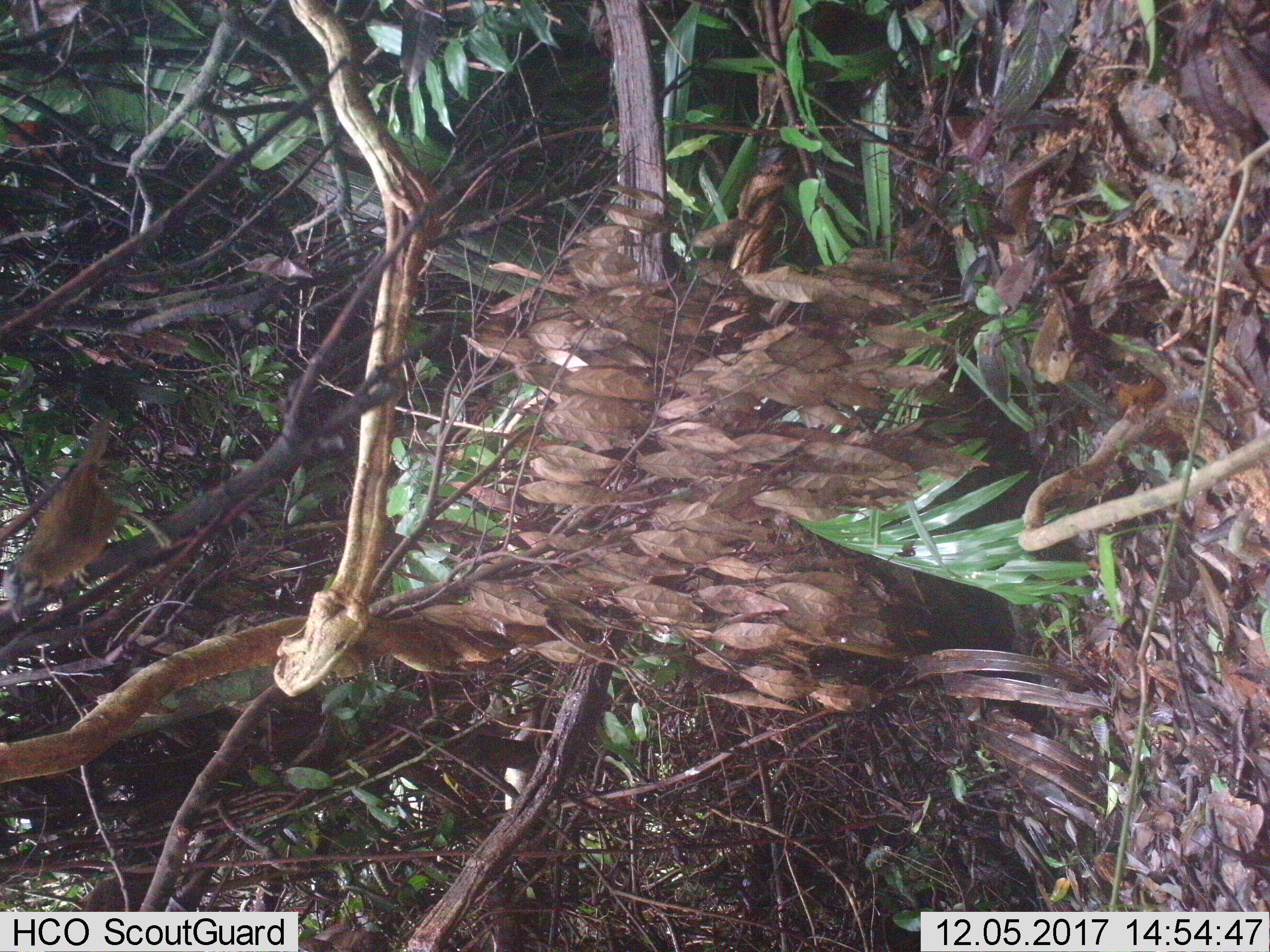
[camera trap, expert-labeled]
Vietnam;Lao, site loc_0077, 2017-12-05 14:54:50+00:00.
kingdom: Animalia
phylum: Chordata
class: Aves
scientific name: Aves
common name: bird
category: unidentified bird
Unidentified bird (bird) (Aves). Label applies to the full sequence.